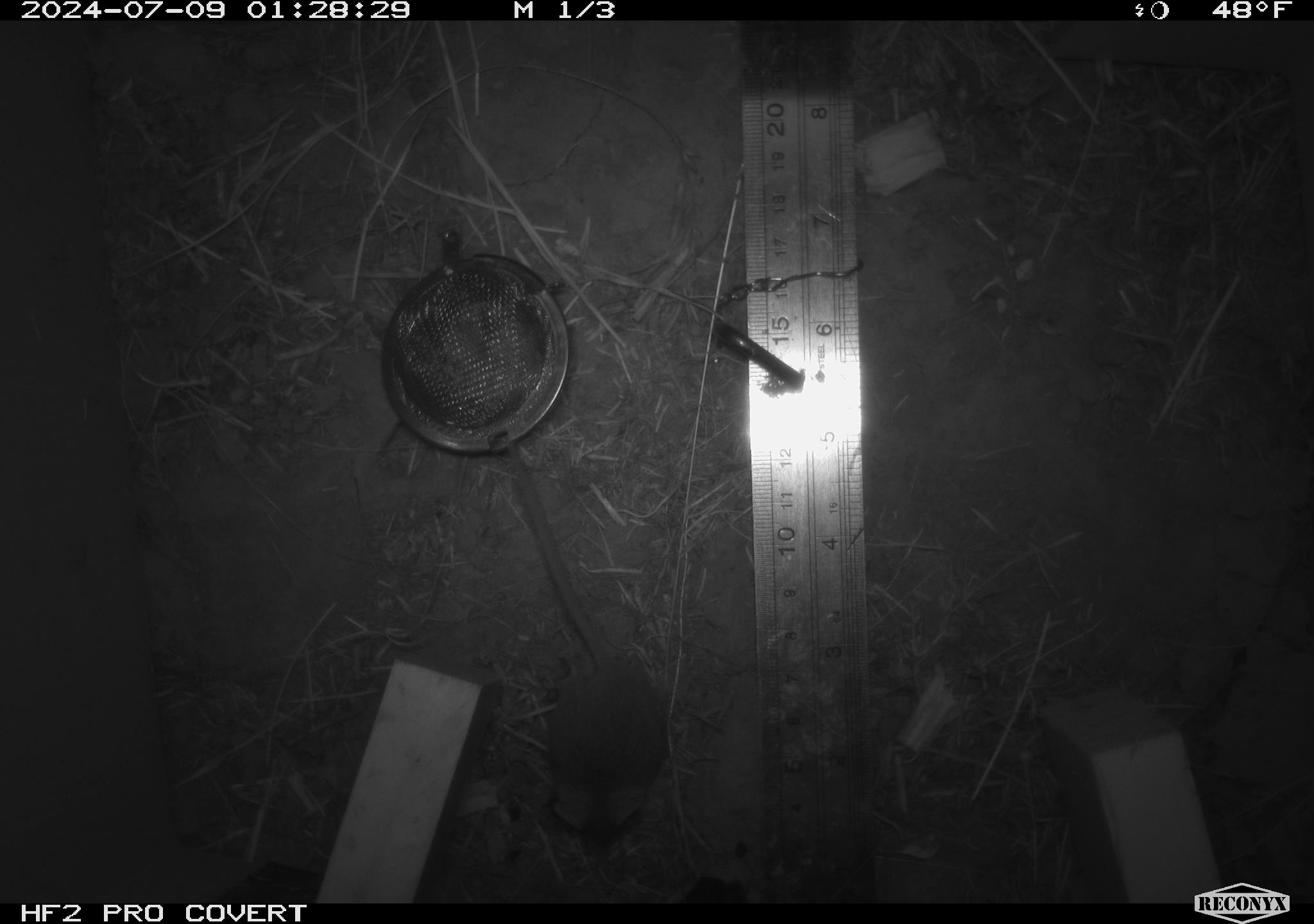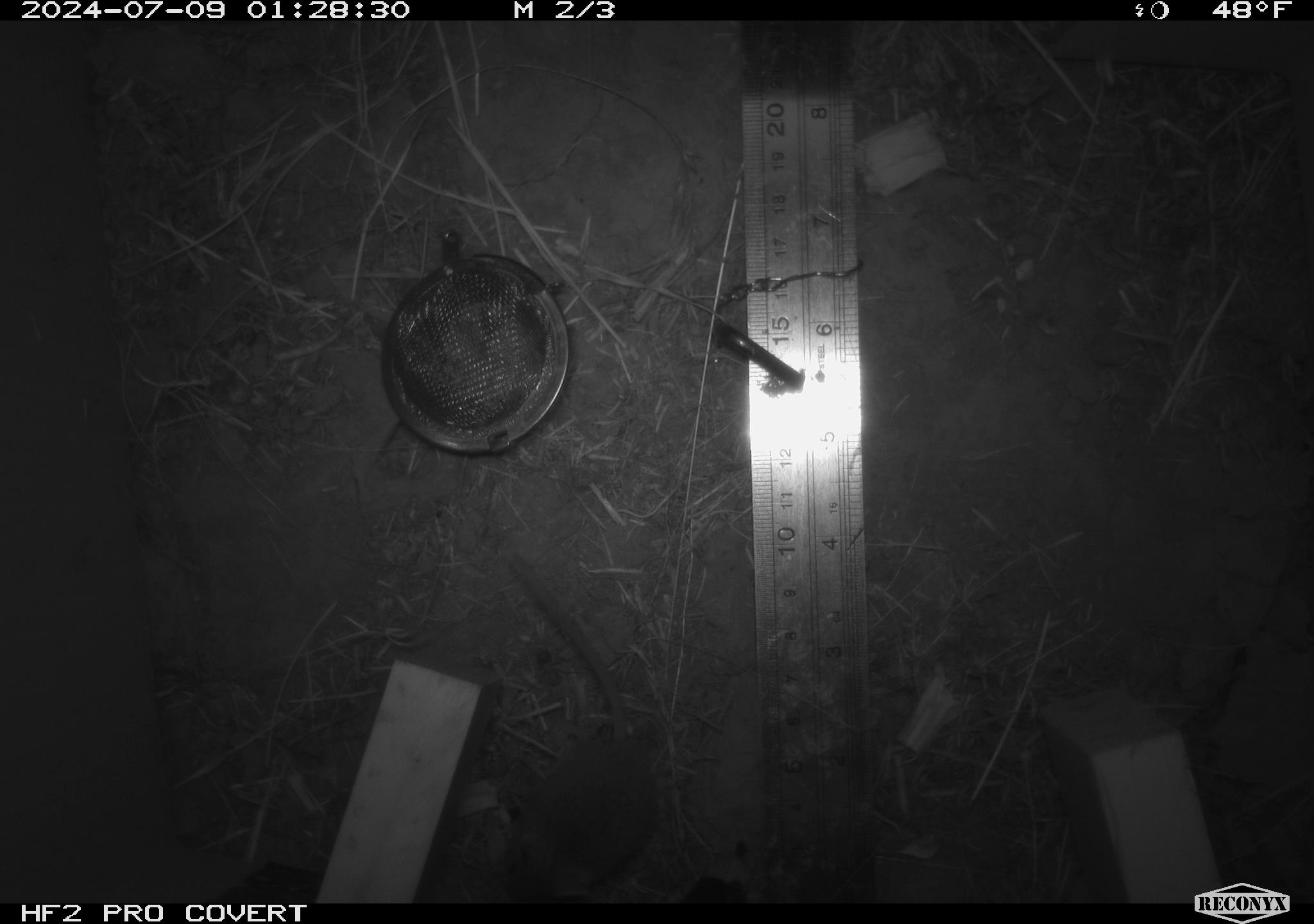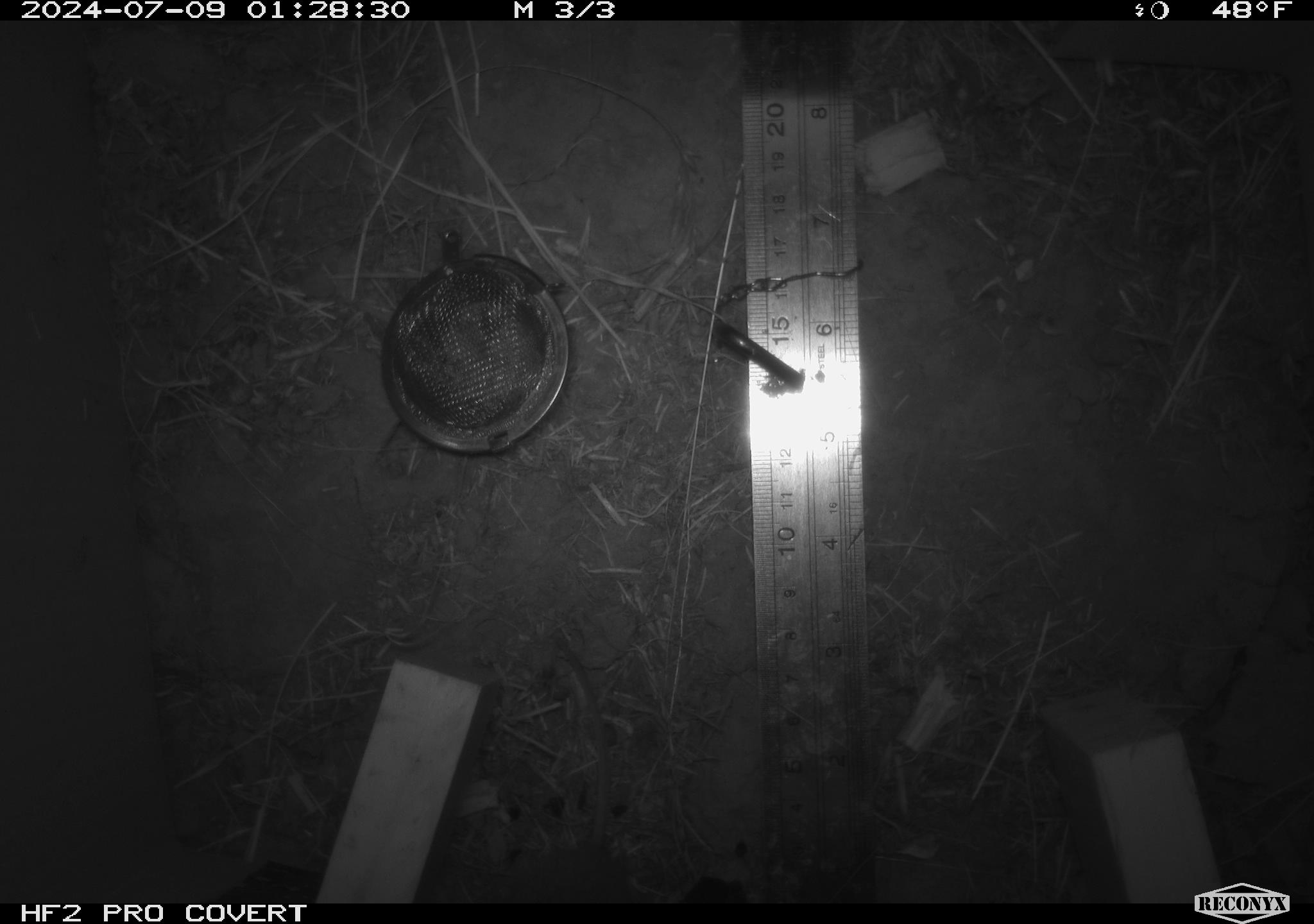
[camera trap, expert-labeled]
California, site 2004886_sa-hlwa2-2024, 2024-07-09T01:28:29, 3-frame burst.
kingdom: Animalia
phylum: Chordata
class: Mammalia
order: Rodentia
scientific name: Rodentia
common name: mouse species